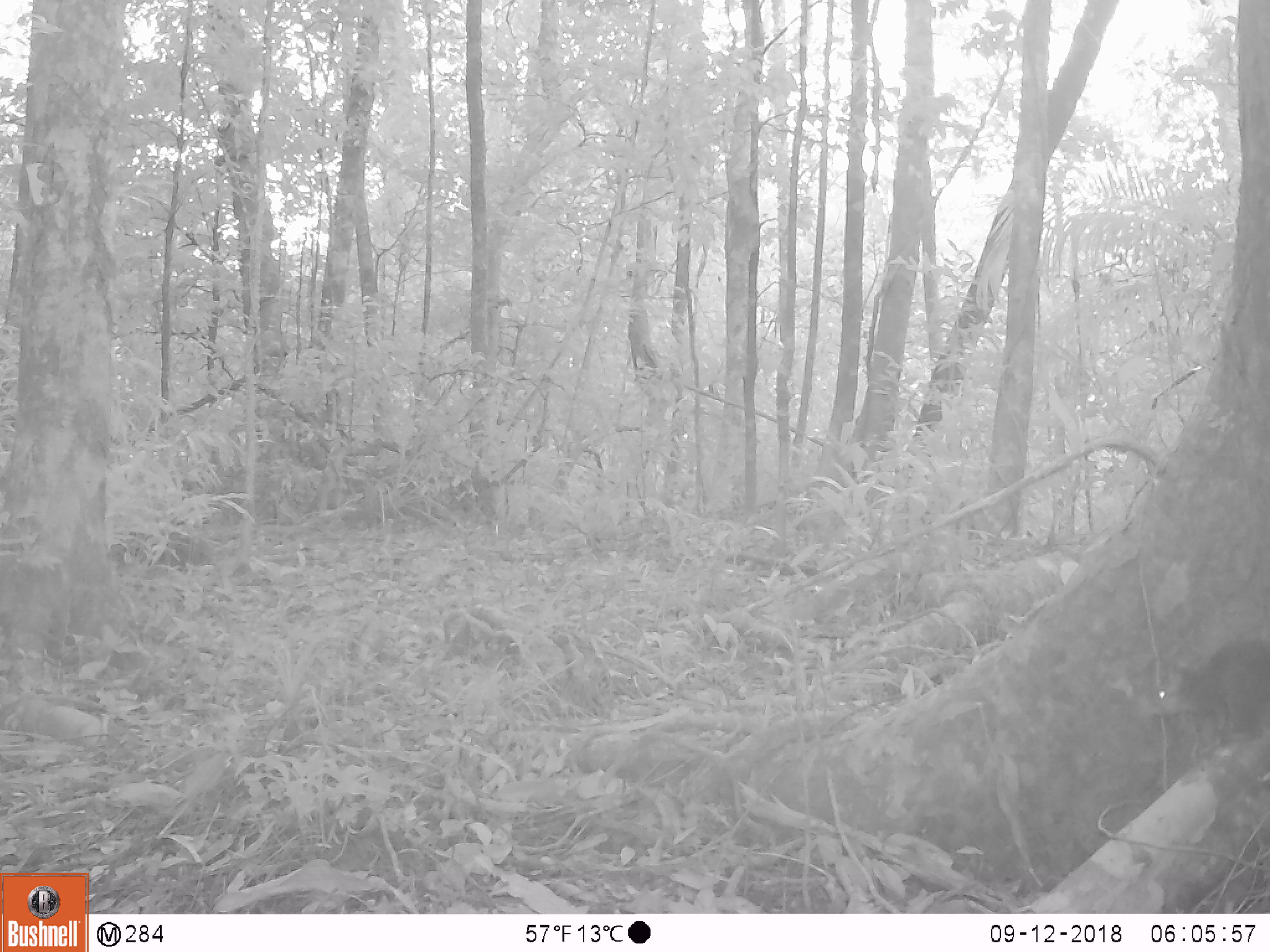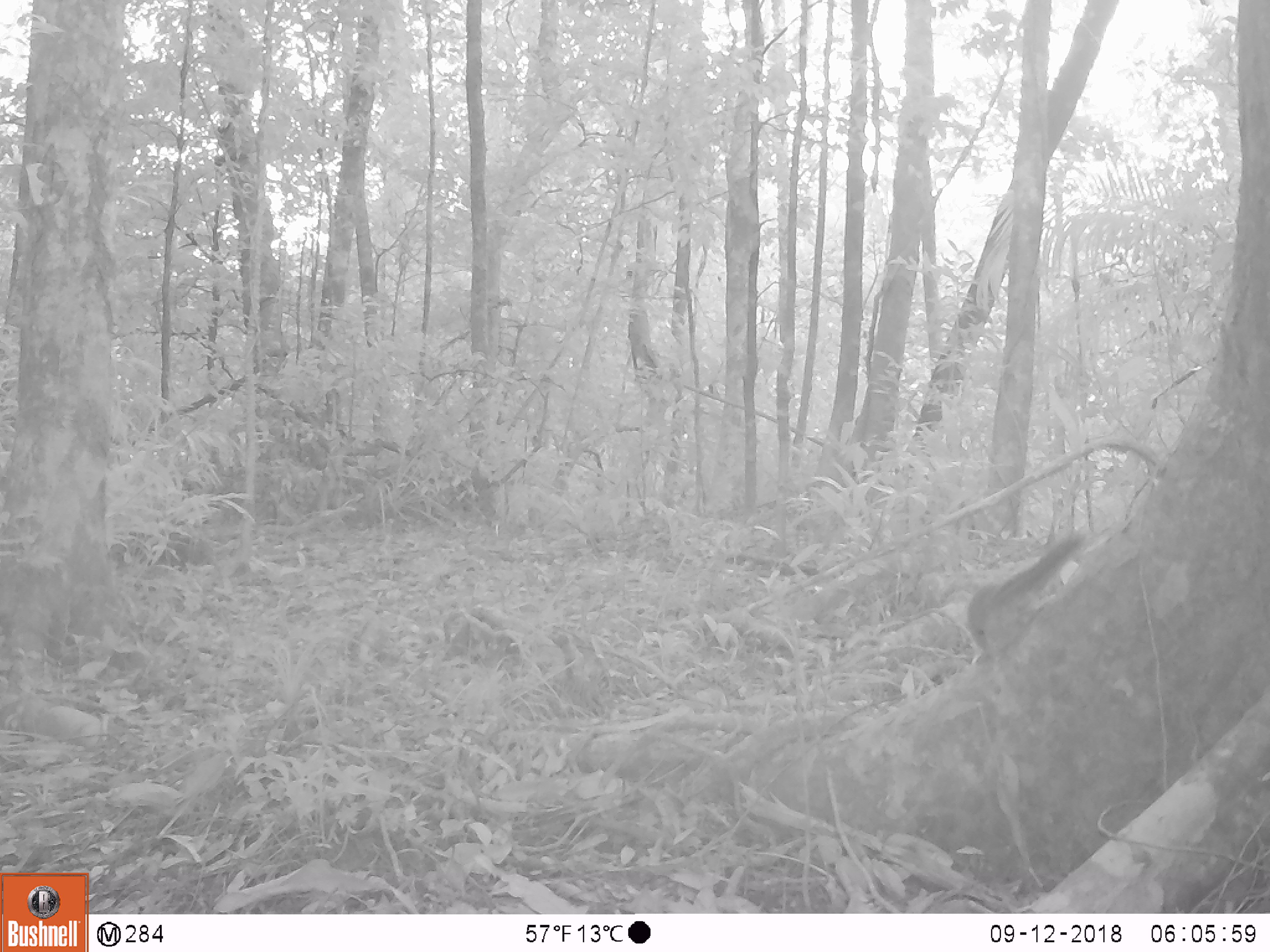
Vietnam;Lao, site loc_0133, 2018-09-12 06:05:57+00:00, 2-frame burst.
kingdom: Animalia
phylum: Chordata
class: Mammalia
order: Rodentia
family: Sciuridae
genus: Sciurus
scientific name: Sciurus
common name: squirrel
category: unidentified squirrel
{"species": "unidentified squirrel (squirrel) (Sciurus)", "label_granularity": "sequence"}